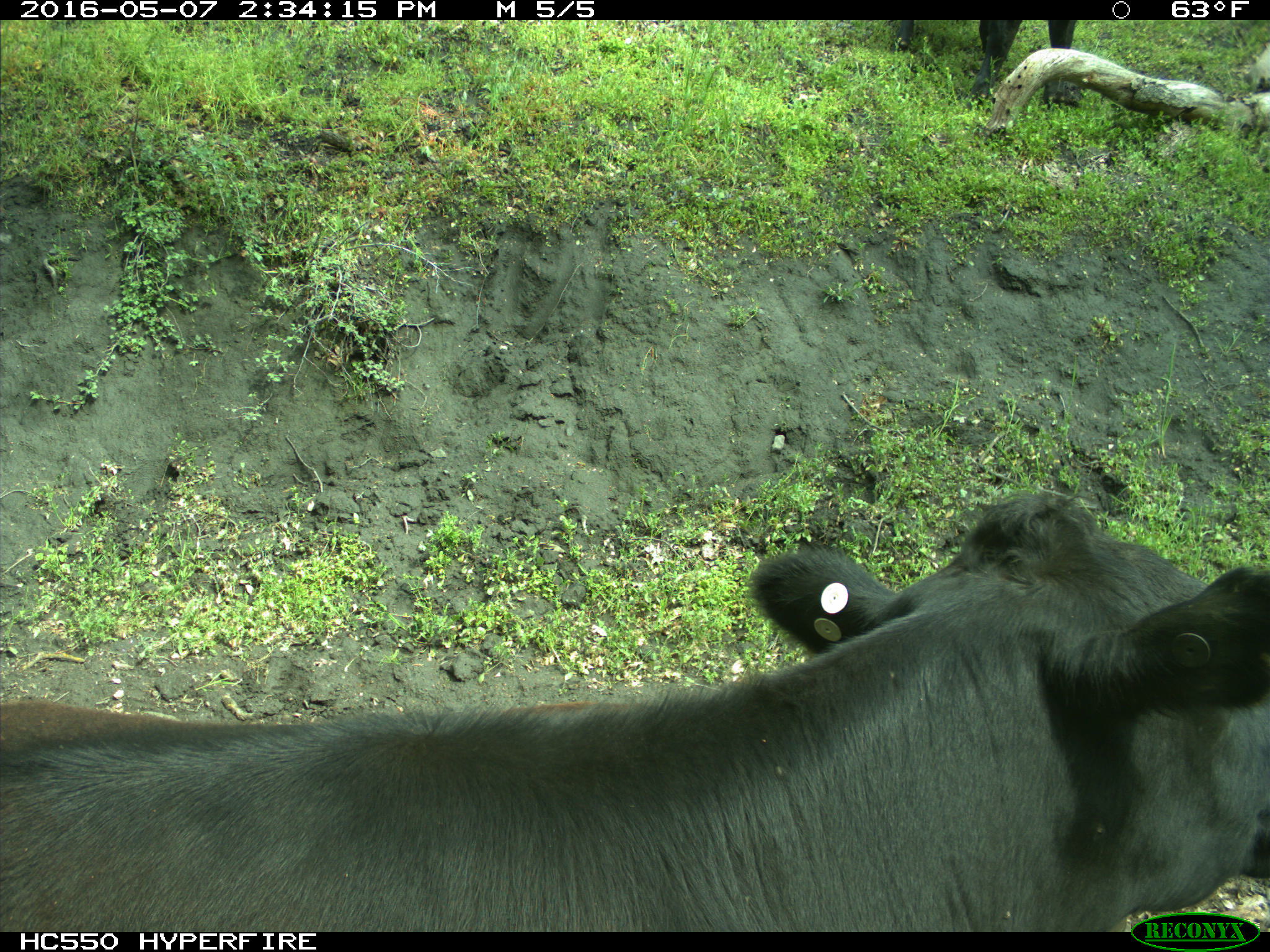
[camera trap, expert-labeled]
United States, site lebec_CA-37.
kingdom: Animalia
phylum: Chordata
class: Mammalia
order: Artiodactyla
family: Bovidae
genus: Bos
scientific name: Bos taurus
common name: domestic cow